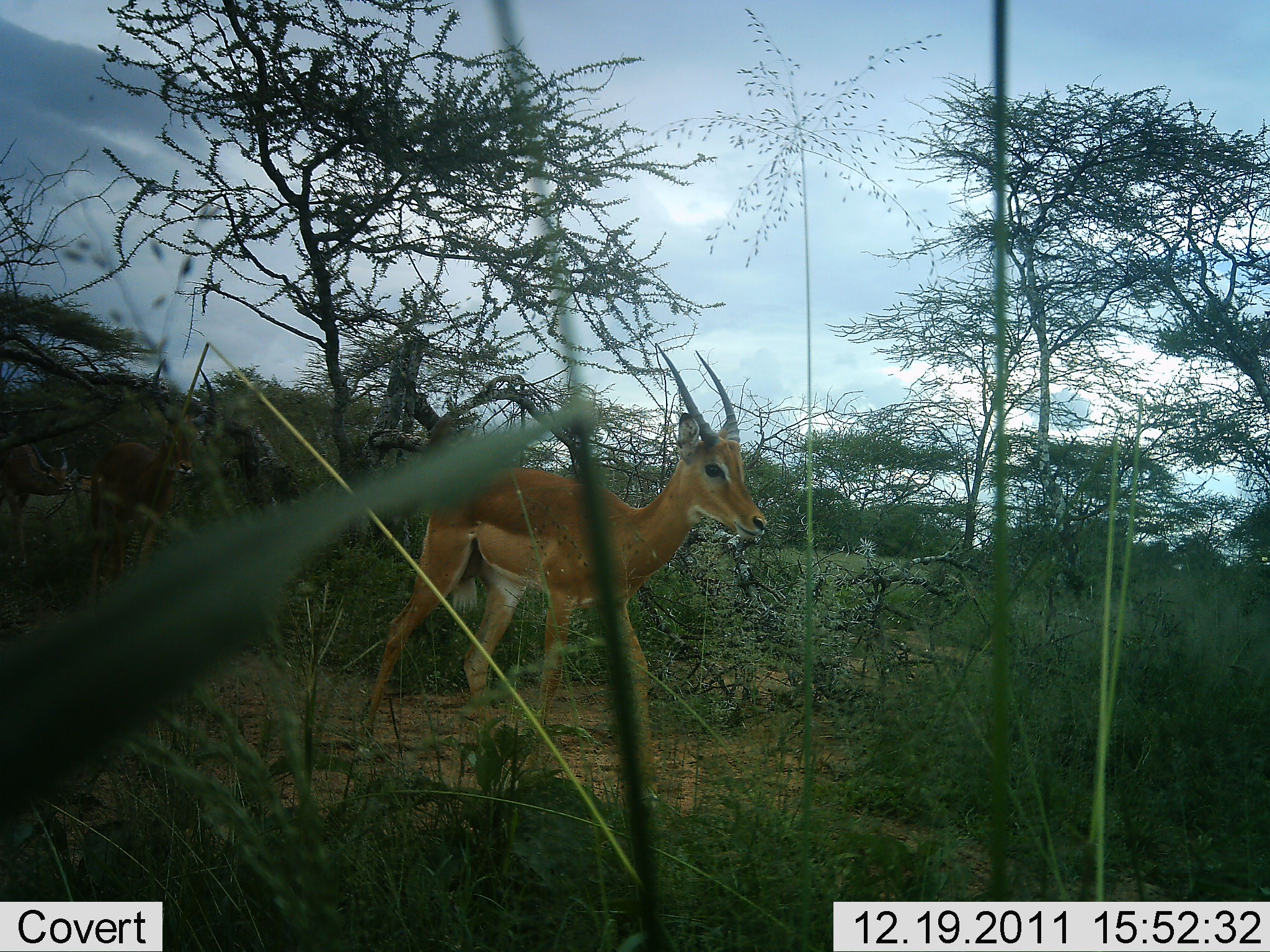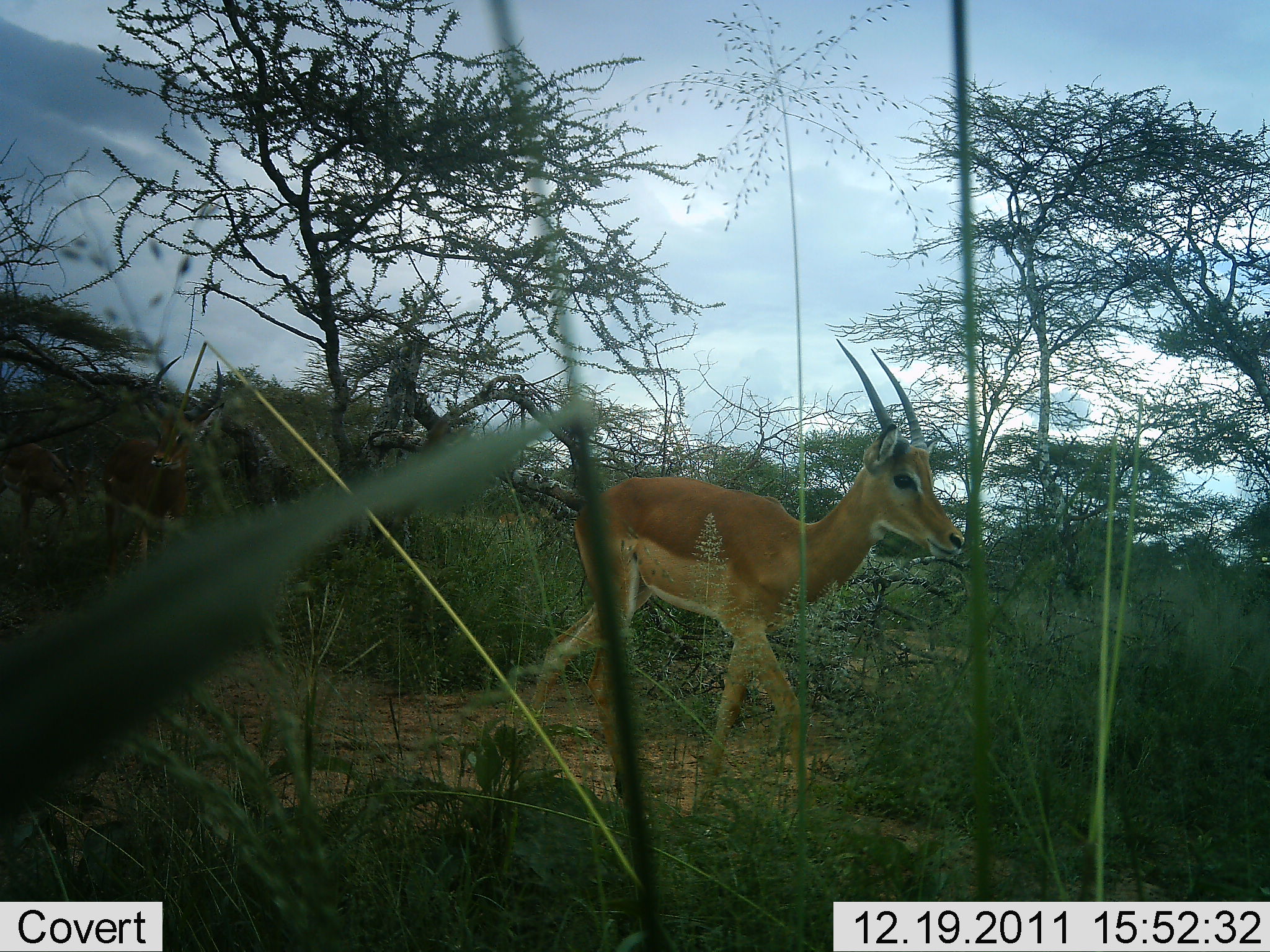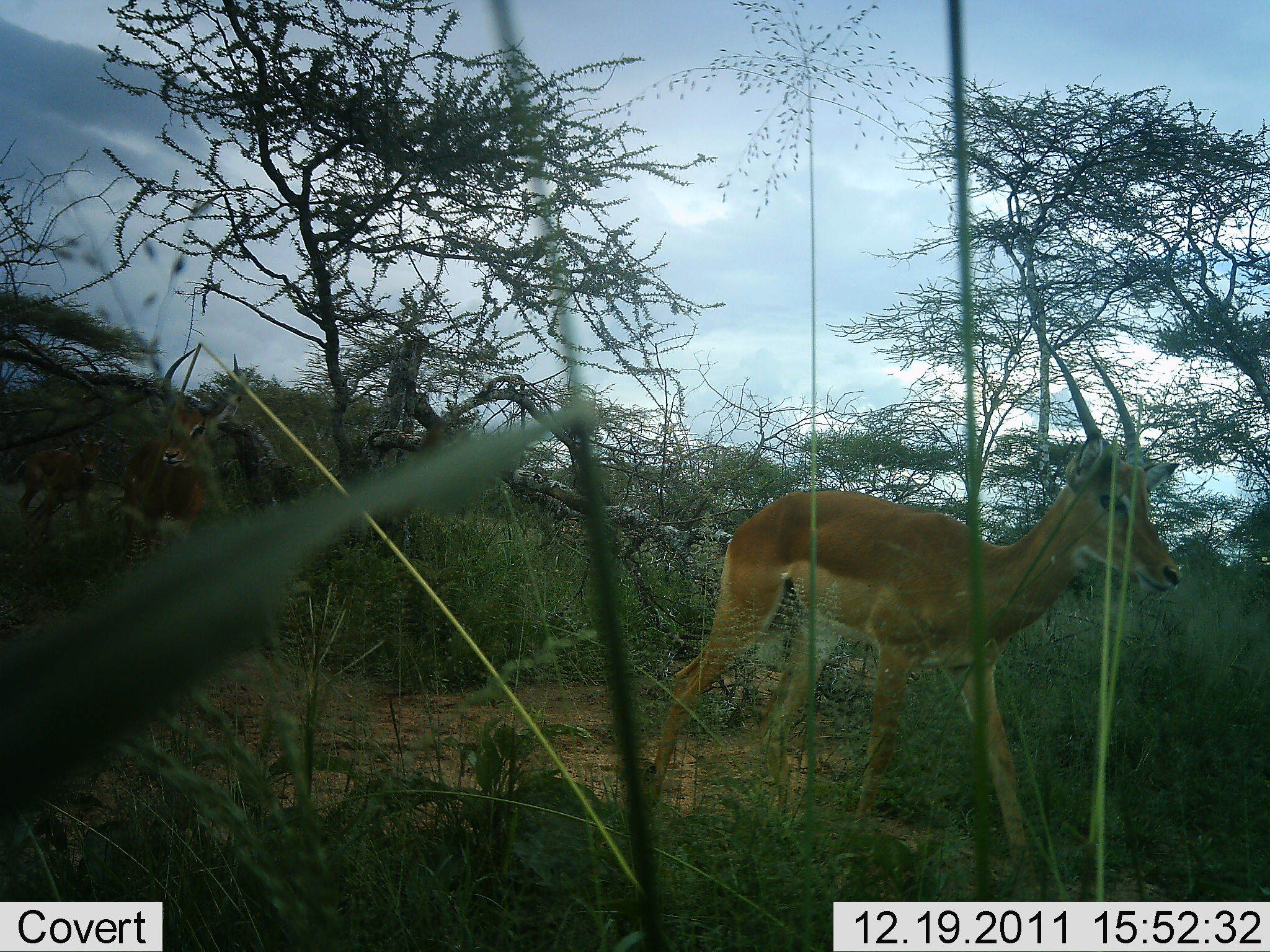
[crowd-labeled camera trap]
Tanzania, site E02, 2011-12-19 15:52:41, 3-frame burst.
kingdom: Animalia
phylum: Chordata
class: Mammalia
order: Artiodactyla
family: Bovidae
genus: Nanger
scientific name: Nanger granti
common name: grant's gazelle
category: gazellegrants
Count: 1.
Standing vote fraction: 15%.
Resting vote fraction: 0%.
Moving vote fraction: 85%.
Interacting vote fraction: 0%.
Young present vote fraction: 0%.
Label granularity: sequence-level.